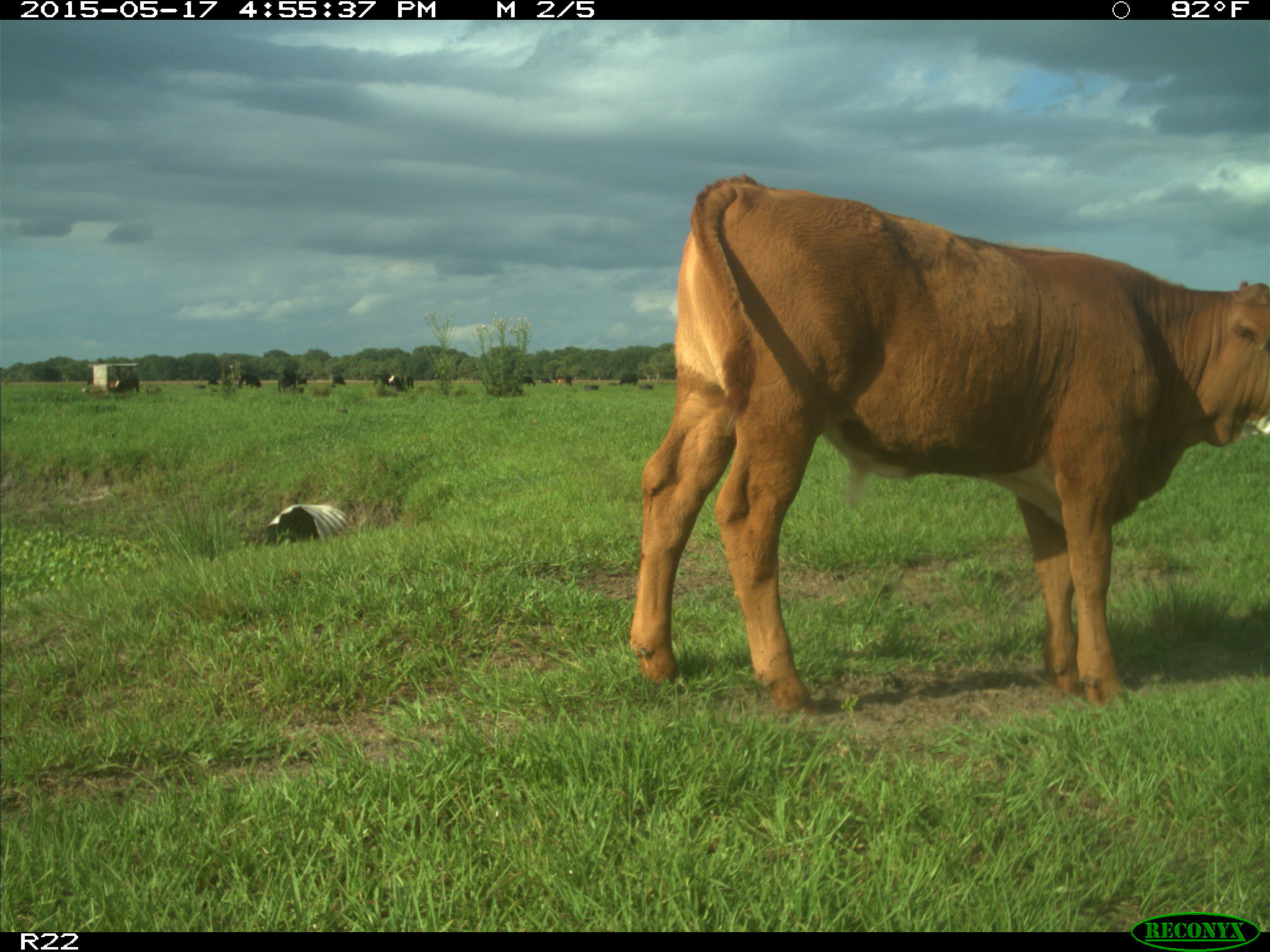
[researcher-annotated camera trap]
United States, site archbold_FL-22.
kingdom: Animalia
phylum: Chordata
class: Mammalia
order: Artiodactyla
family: Bovidae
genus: Bos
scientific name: Bos taurus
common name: domestic cow